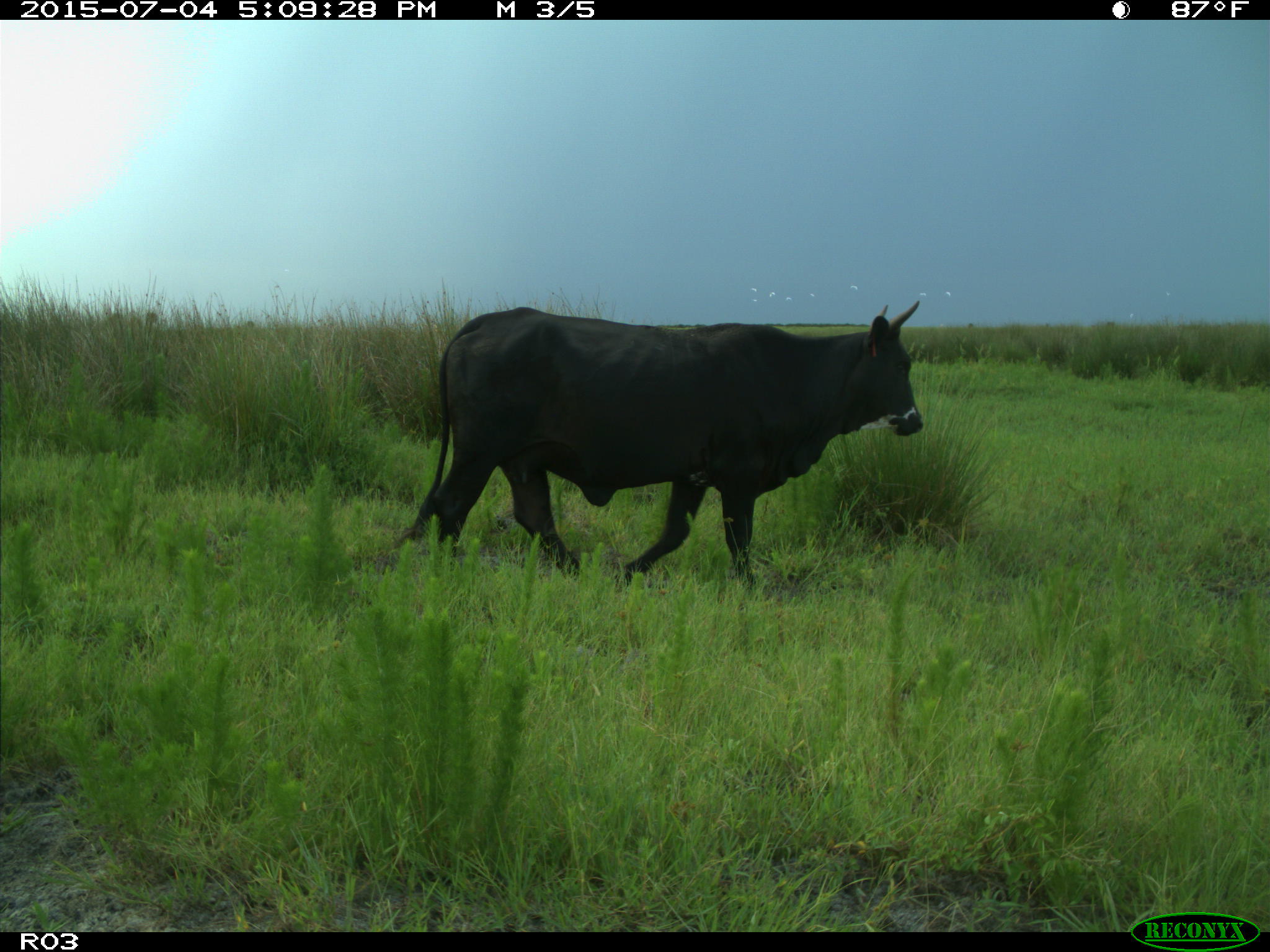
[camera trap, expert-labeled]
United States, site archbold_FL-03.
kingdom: Animalia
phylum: Chordata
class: Mammalia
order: Artiodactyla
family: Bovidae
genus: Bos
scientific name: Bos taurus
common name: domestic cow